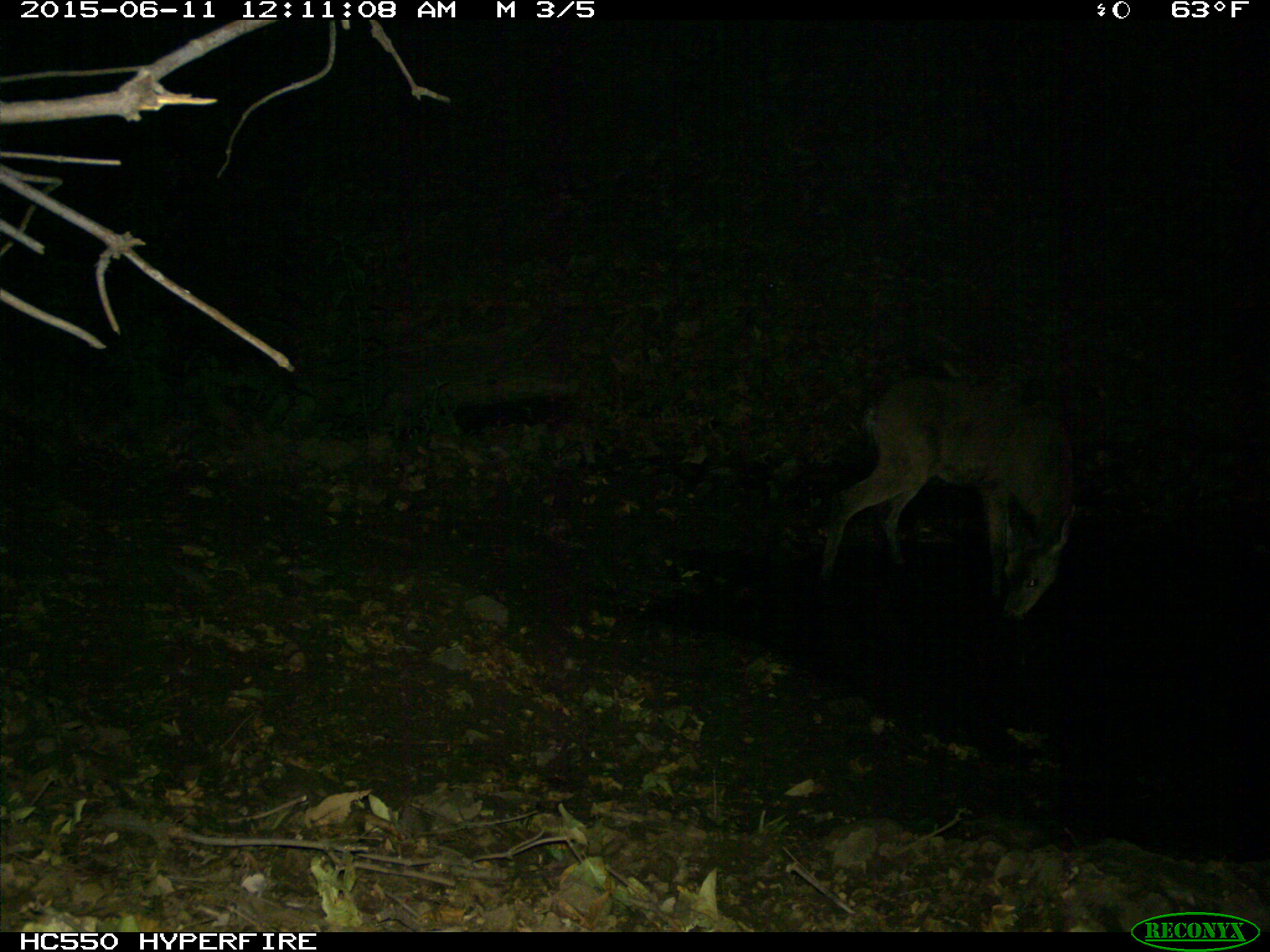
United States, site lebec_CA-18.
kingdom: Animalia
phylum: Chordata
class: Mammalia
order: Artiodactyla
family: Cervidae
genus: Odocoileus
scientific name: Odocoileus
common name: deer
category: unidentified deer